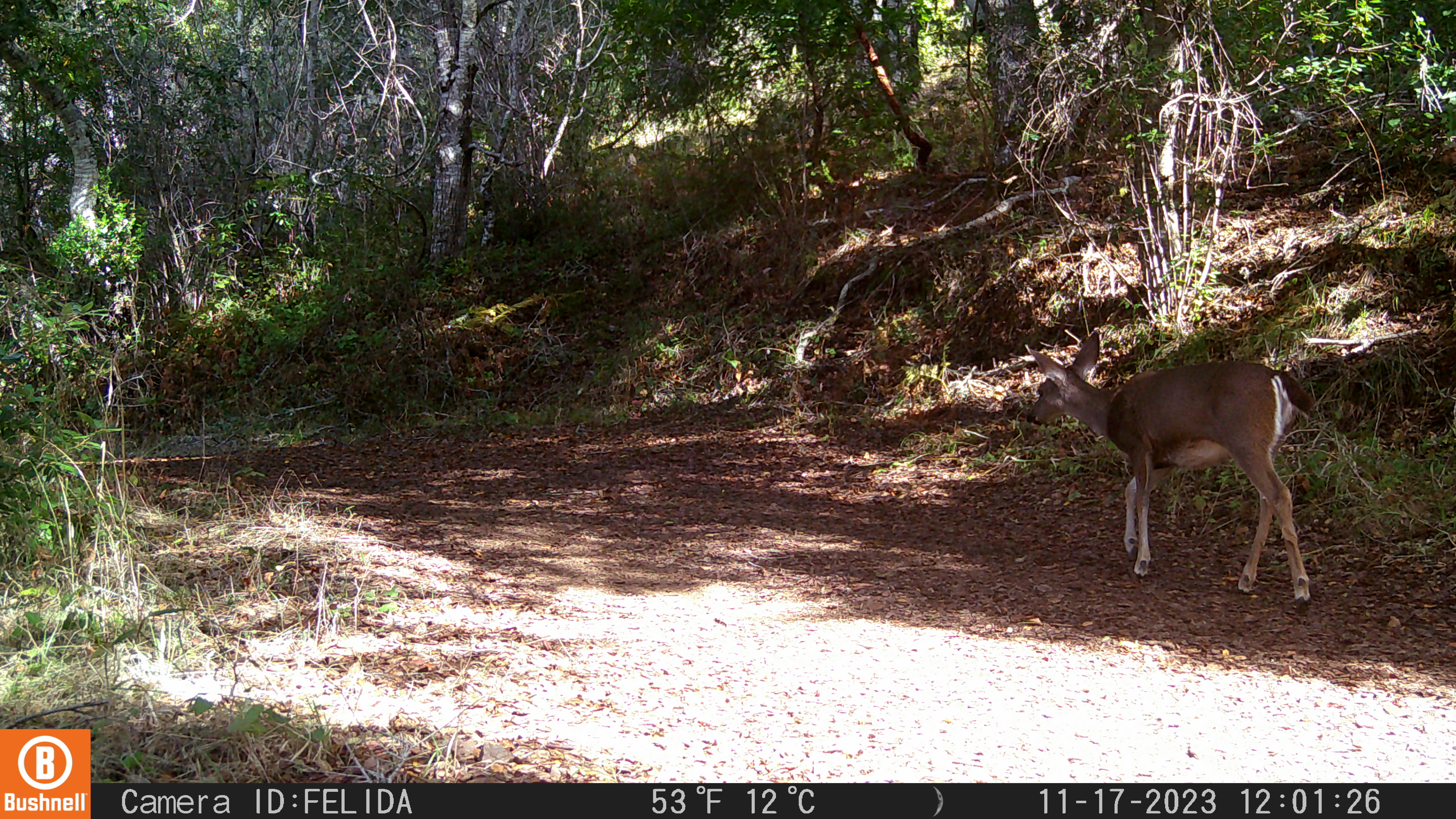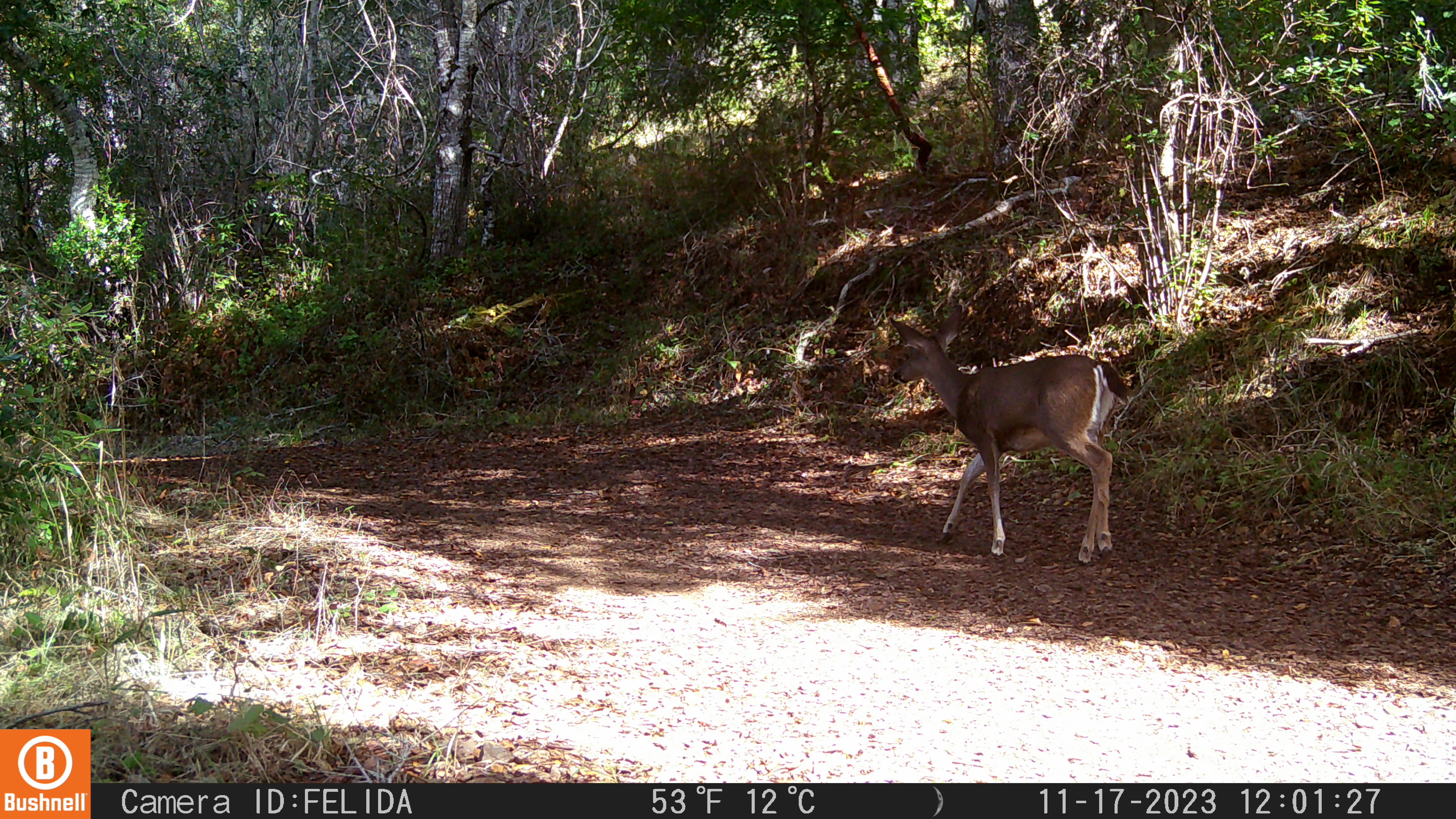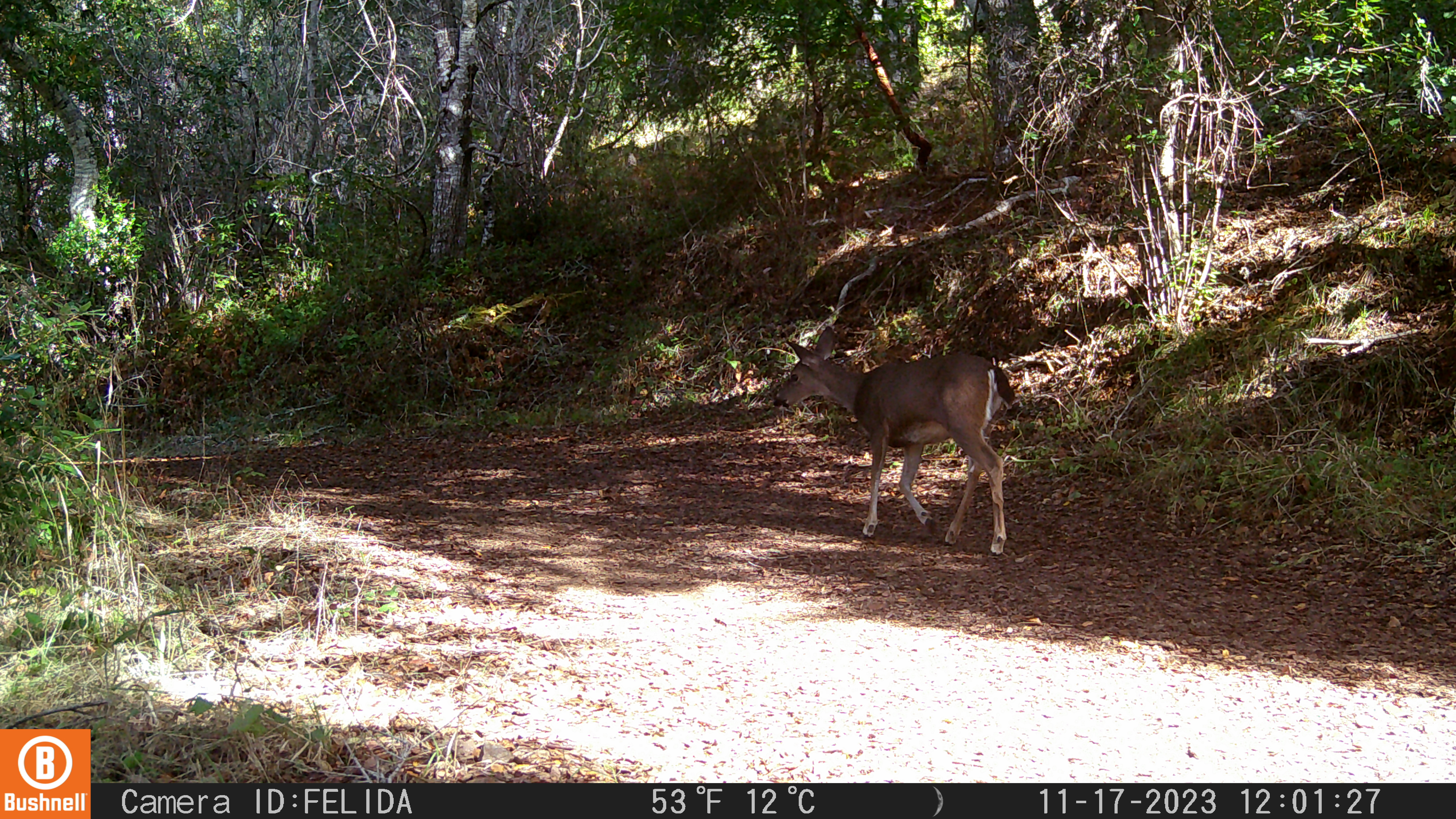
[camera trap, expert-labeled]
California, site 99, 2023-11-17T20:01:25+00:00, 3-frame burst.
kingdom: Animalia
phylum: Chordata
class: Mammalia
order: Artiodactyla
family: Cervidae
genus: Odocoileus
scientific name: Odocoileus hemionus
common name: mule deer